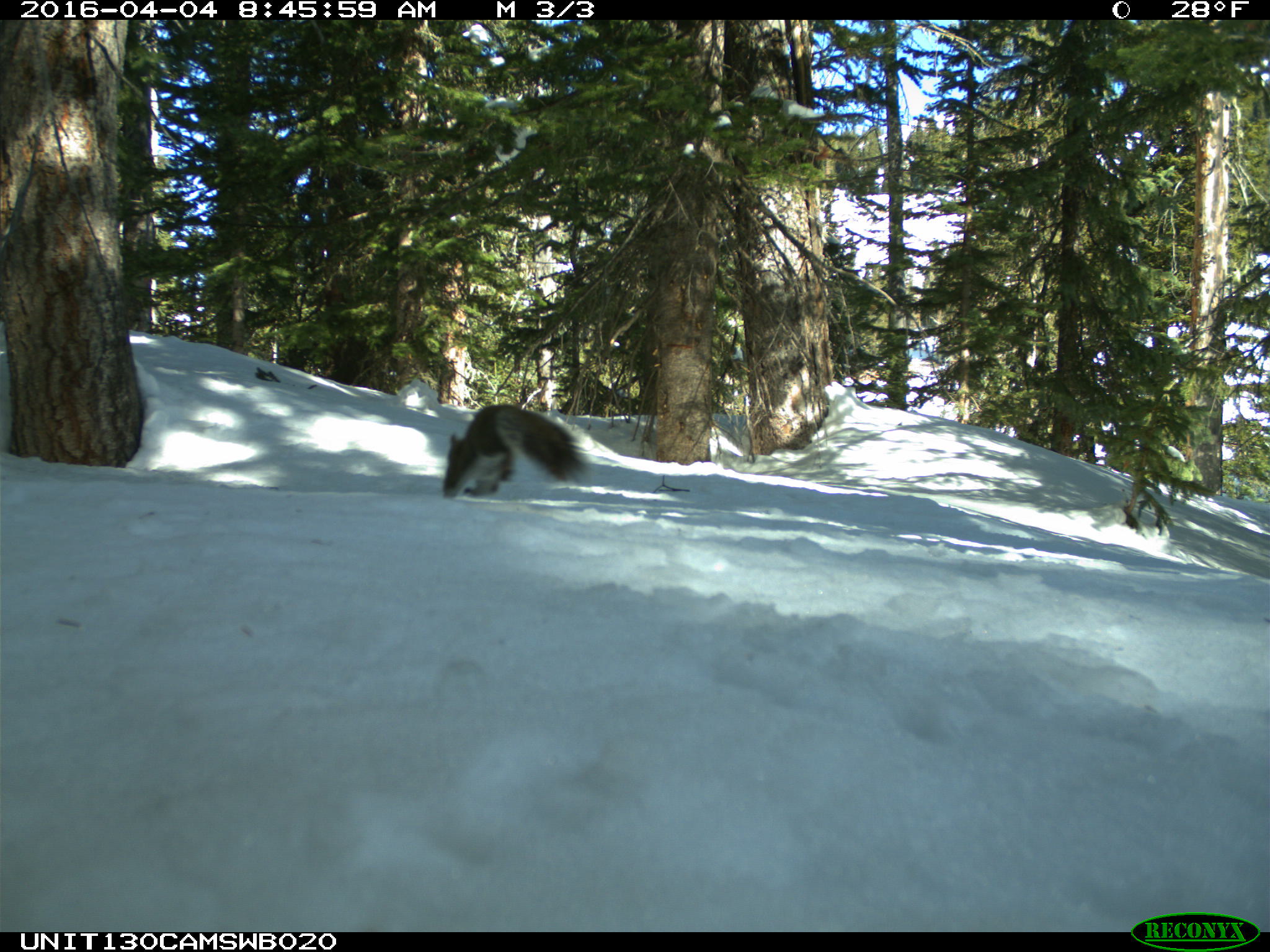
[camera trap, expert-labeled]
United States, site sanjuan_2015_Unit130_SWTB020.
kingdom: Animalia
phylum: Chordata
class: Mammalia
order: Rodentia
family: Sciuridae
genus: Tamiasciurus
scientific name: Tamiasciurus hudsonicus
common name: american red squirrel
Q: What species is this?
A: Tamiasciurus hudsonicus (american red squirrel).